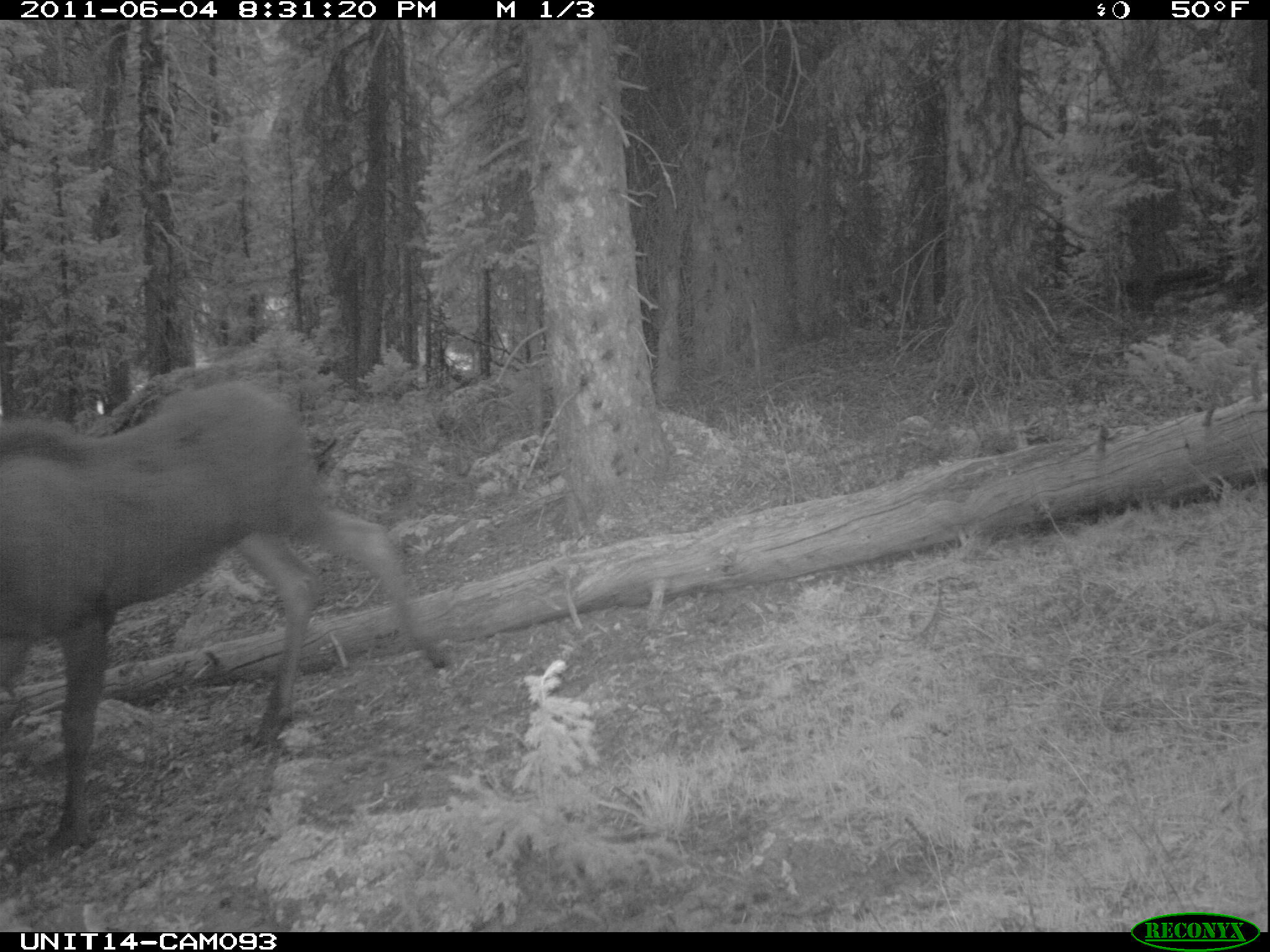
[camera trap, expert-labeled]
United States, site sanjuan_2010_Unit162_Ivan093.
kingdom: Animalia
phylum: Chordata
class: Mammalia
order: Artiodactyla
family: Cervidae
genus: Alces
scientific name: Alces alces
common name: moose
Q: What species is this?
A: Alces alces (moose).